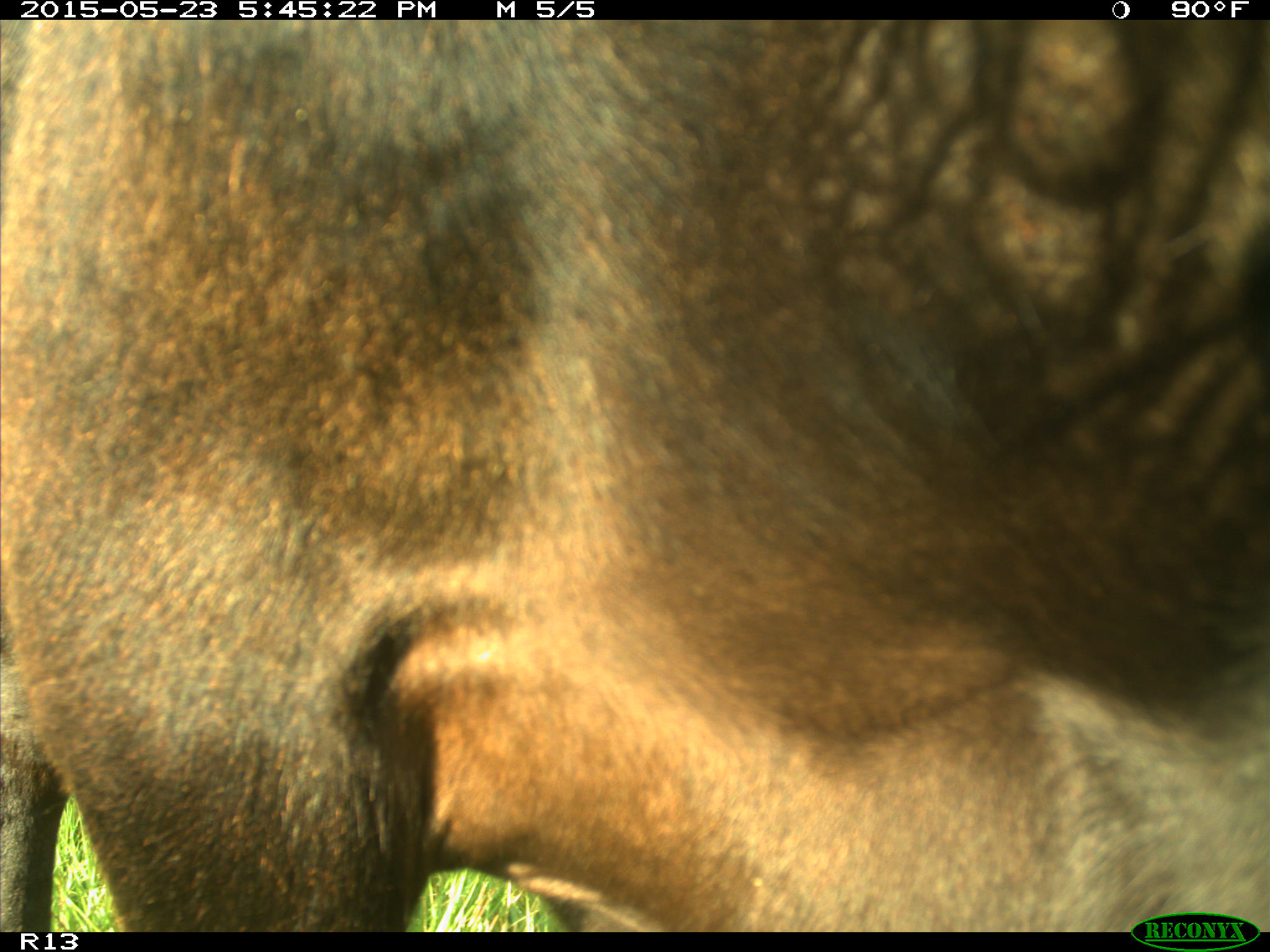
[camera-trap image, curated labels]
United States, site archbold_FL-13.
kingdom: Animalia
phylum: Chordata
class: Mammalia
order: Artiodactyla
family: Bovidae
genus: Bos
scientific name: Bos taurus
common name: domestic cow